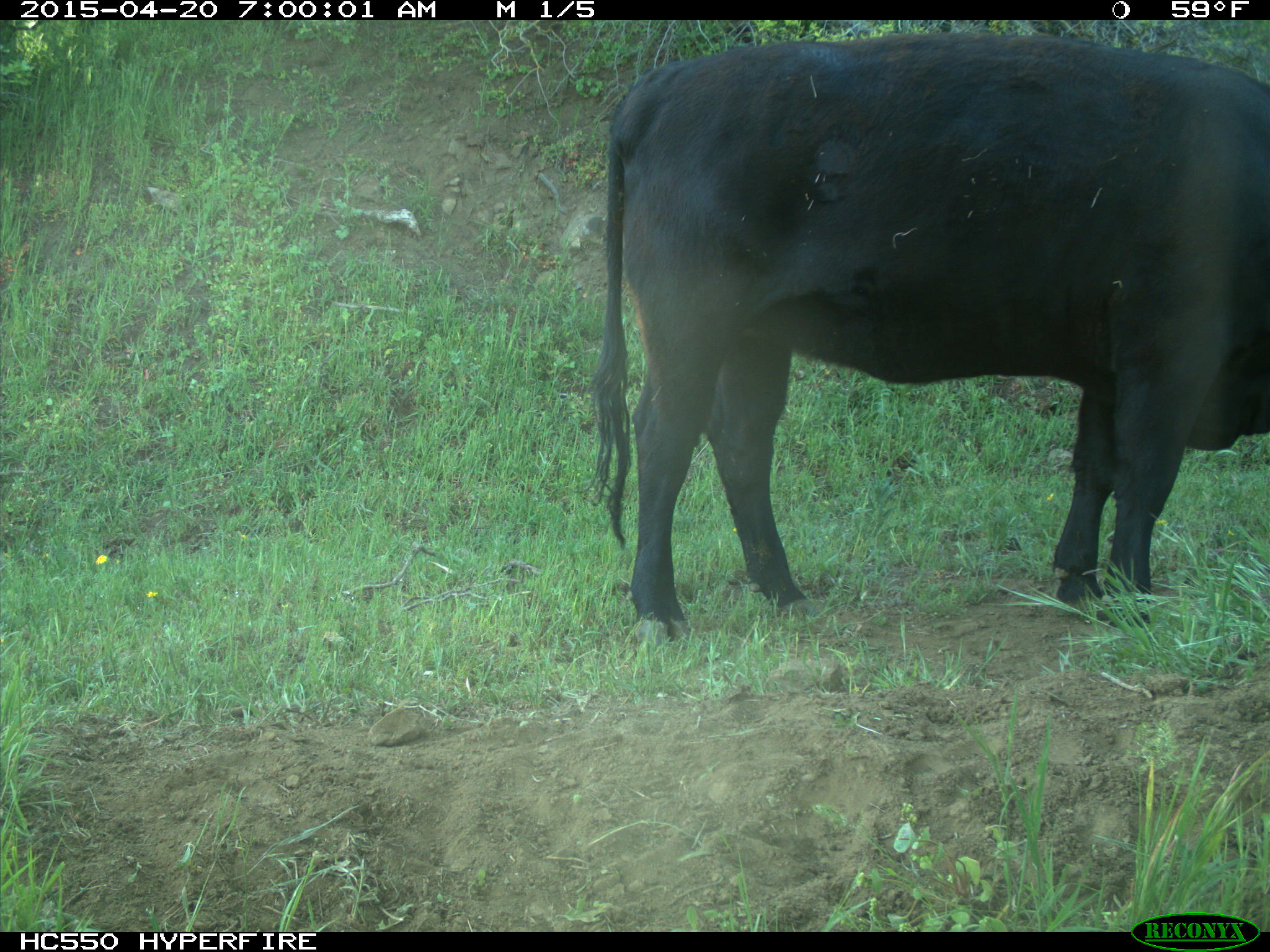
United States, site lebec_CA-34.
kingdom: Animalia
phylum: Chordata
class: Mammalia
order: Artiodactyla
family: Bovidae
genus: Bos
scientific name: Bos taurus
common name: domestic cow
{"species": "Bos taurus (domestic cow)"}